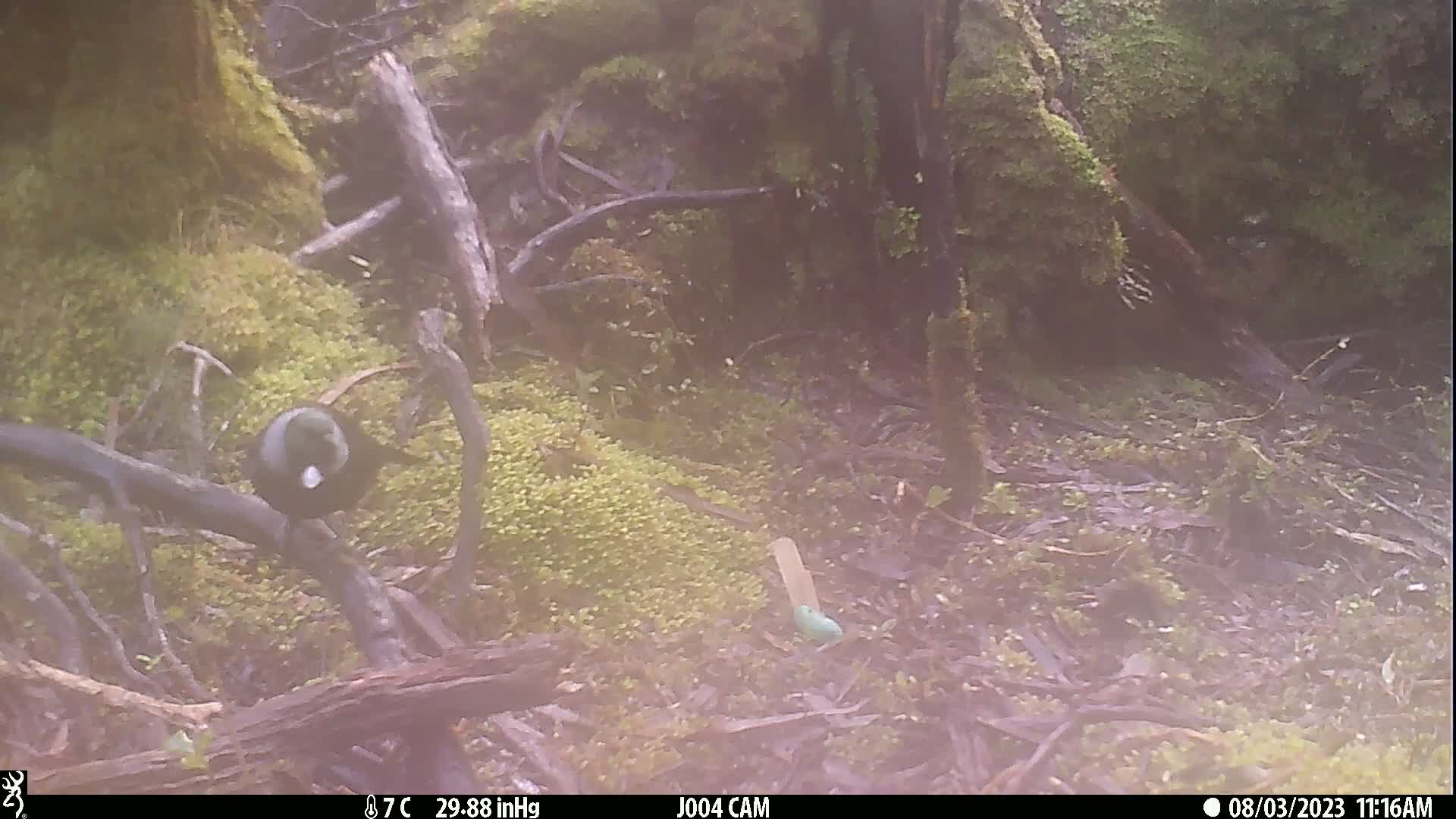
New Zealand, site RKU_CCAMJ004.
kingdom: Animalia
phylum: Chordata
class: Aves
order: Passeriformes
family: Meliphagidae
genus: Prosthemadera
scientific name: Prosthemadera novaeseelandiae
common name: tui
Tui (Prosthemadera novaeseelandiae).